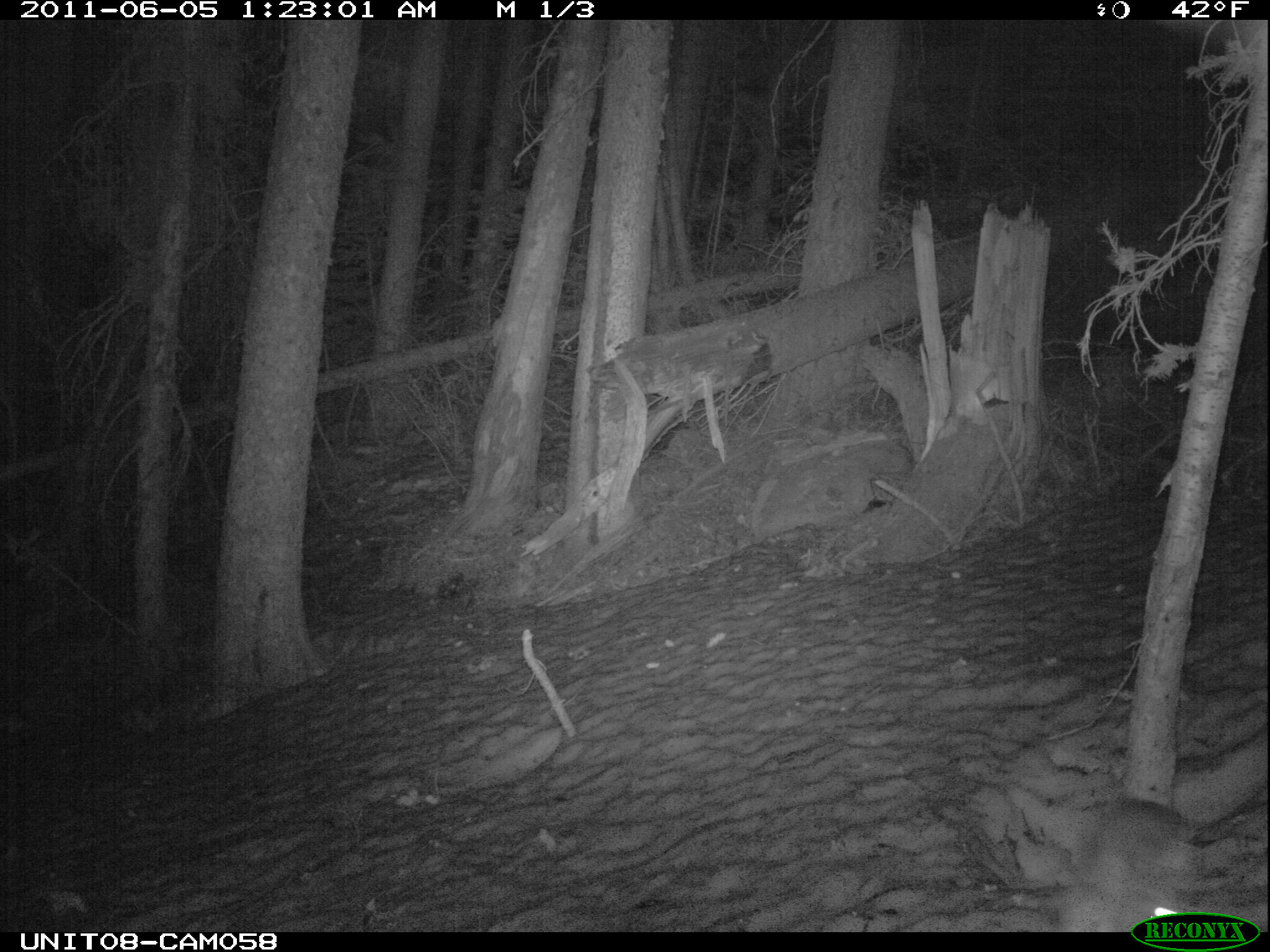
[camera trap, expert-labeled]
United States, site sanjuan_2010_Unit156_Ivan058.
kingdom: Animalia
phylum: Chordata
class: Mammalia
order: Lagomorpha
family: Leporidae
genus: Lepus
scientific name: Lepus americanus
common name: snowshoe hare